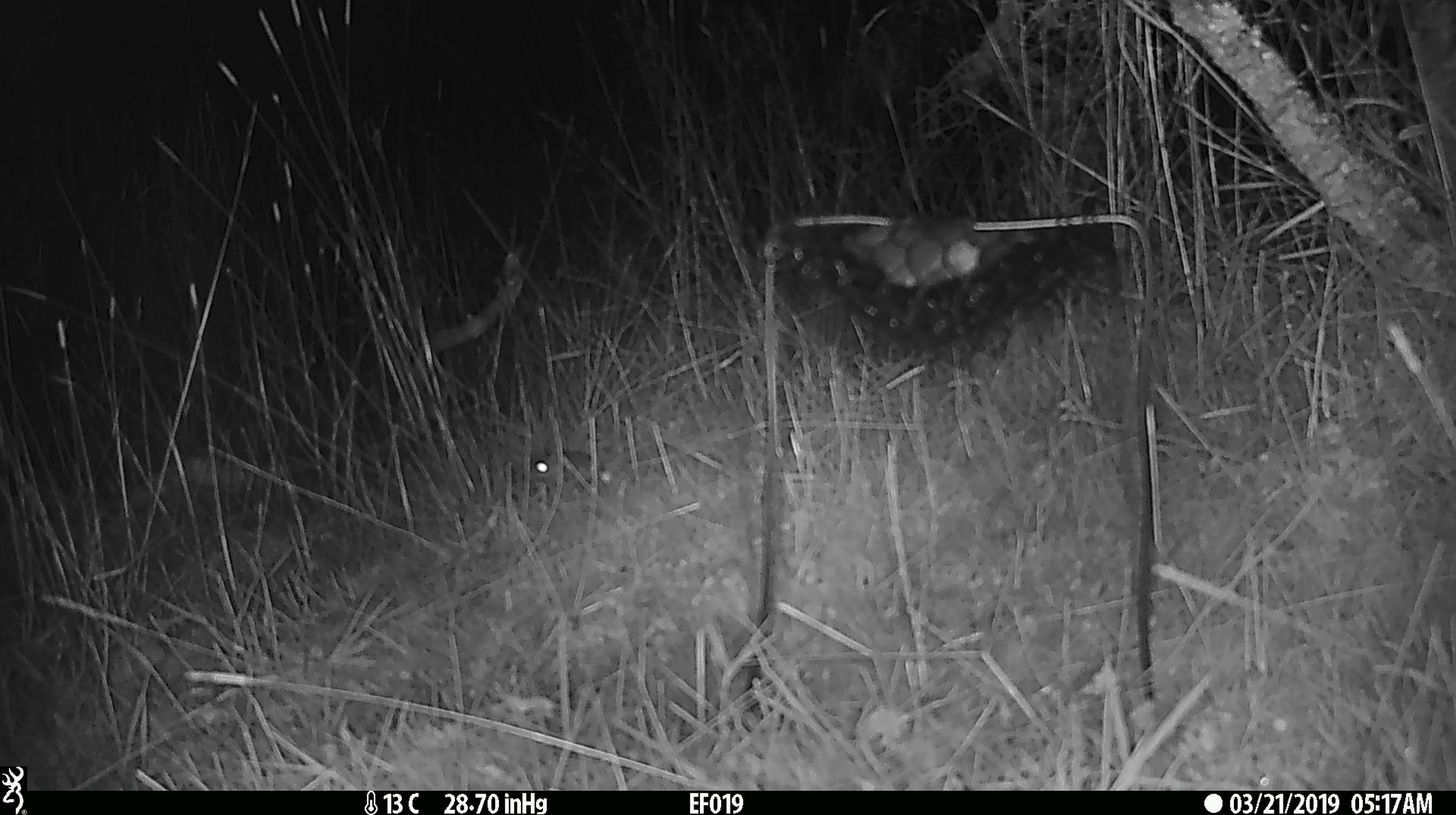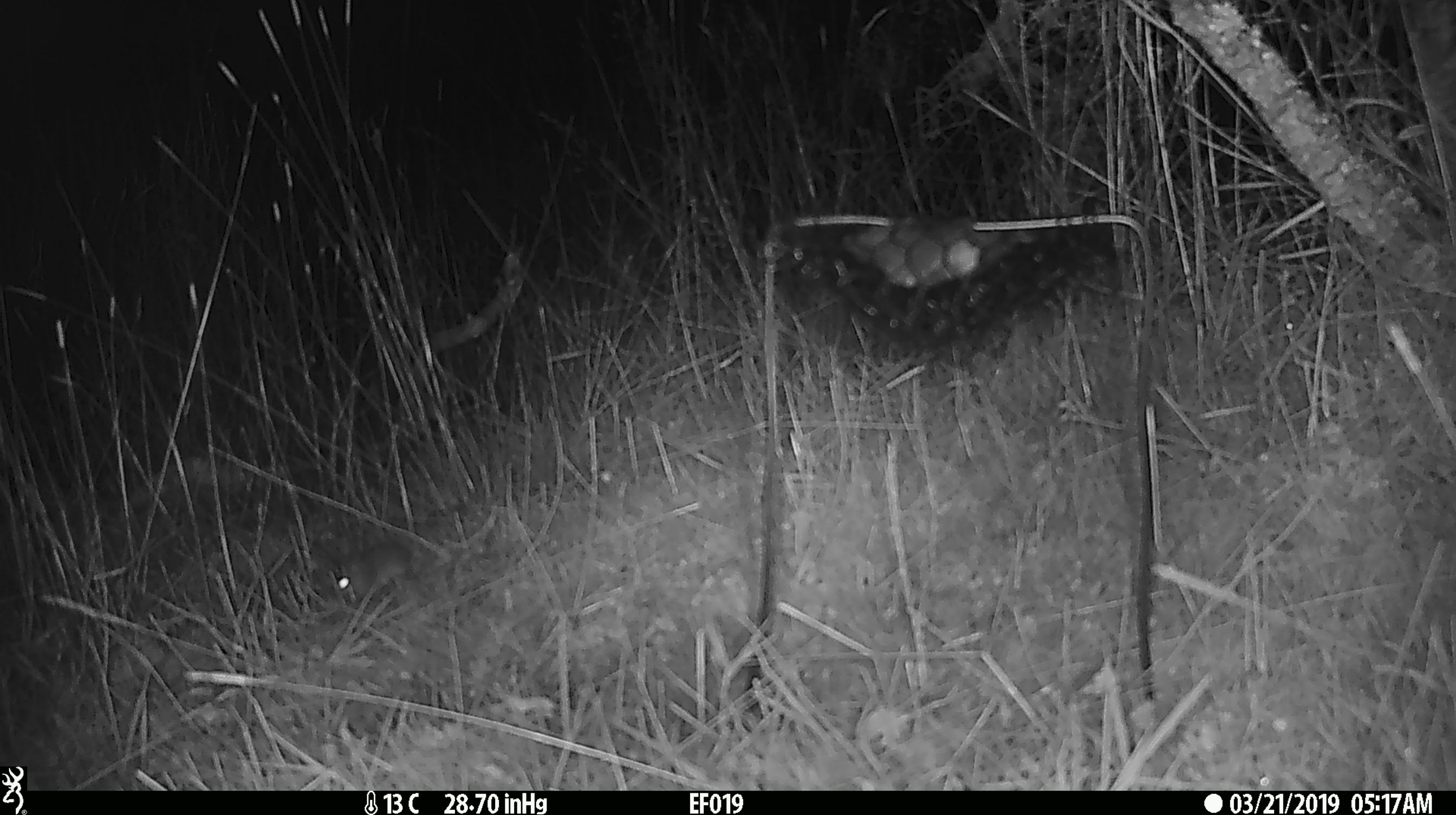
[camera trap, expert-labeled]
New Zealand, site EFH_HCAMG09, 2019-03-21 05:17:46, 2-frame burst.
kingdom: Animalia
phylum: Chordata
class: Mammalia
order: Rodentia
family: Muridae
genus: Mus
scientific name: Mus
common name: mouse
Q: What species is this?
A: Mouse (Mus).